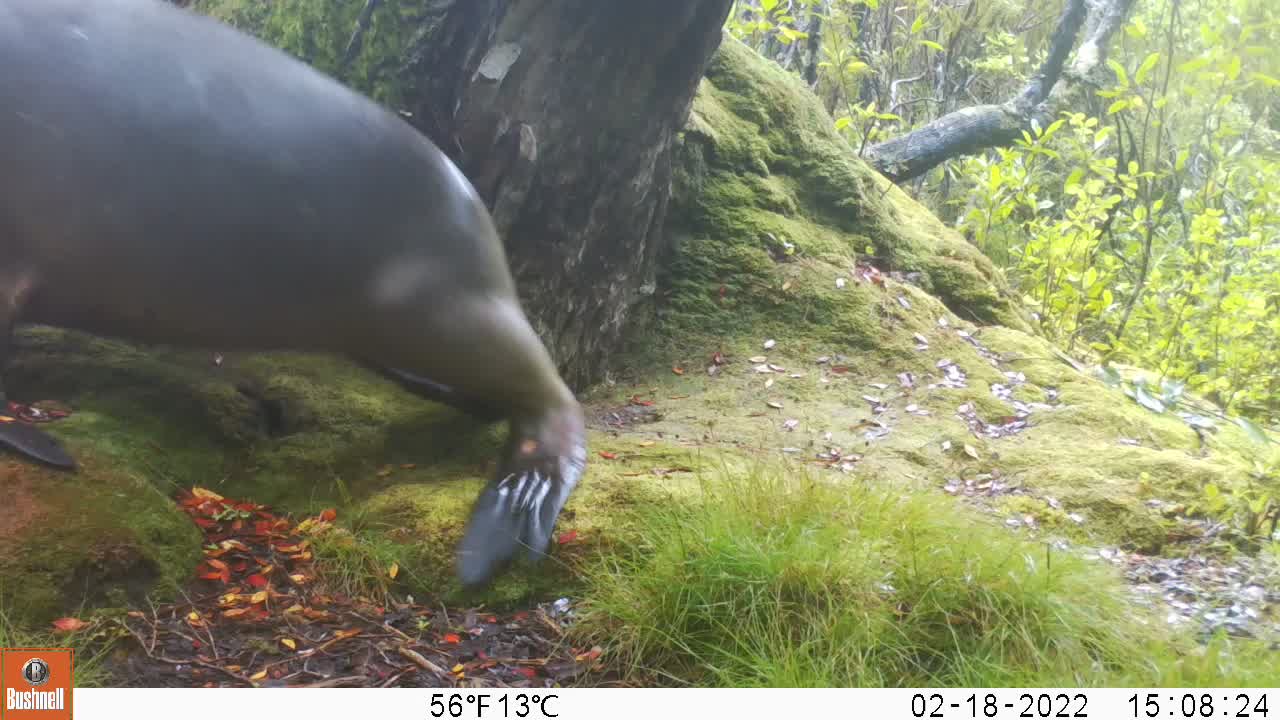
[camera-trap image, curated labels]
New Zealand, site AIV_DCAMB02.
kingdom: Animalia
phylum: Chordata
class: Mammalia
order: Carnivora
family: Otariidae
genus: Phocarctos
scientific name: Phocarctos hookeri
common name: new zealand sea lion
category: sealion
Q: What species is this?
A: Sealion (new zealand sea lion) (Phocarctos hookeri).